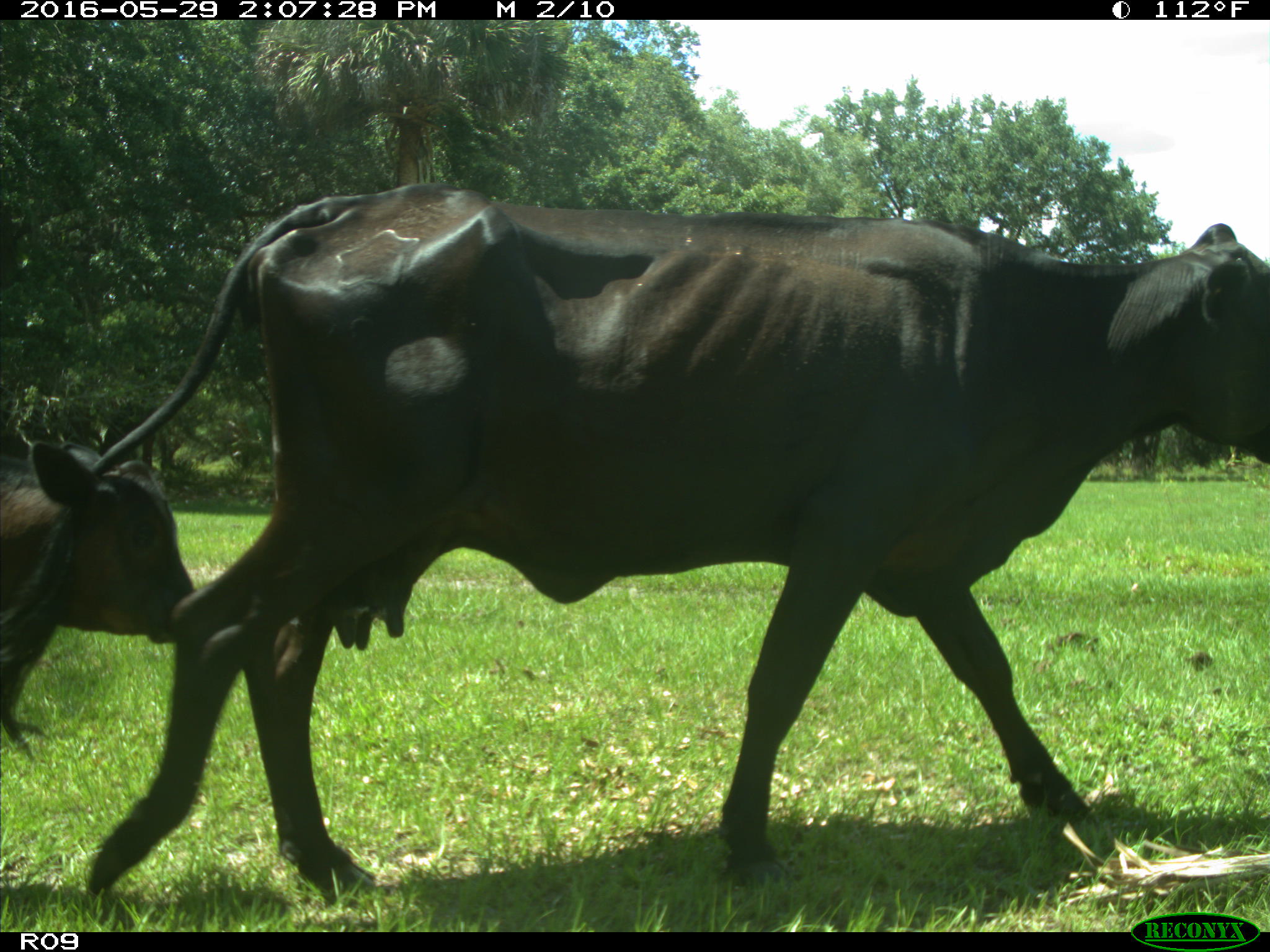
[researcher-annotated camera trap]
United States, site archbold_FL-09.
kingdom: Animalia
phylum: Chordata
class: Mammalia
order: Artiodactyla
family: Bovidae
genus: Bos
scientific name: Bos taurus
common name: domestic cow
Bos taurus (domestic cow).